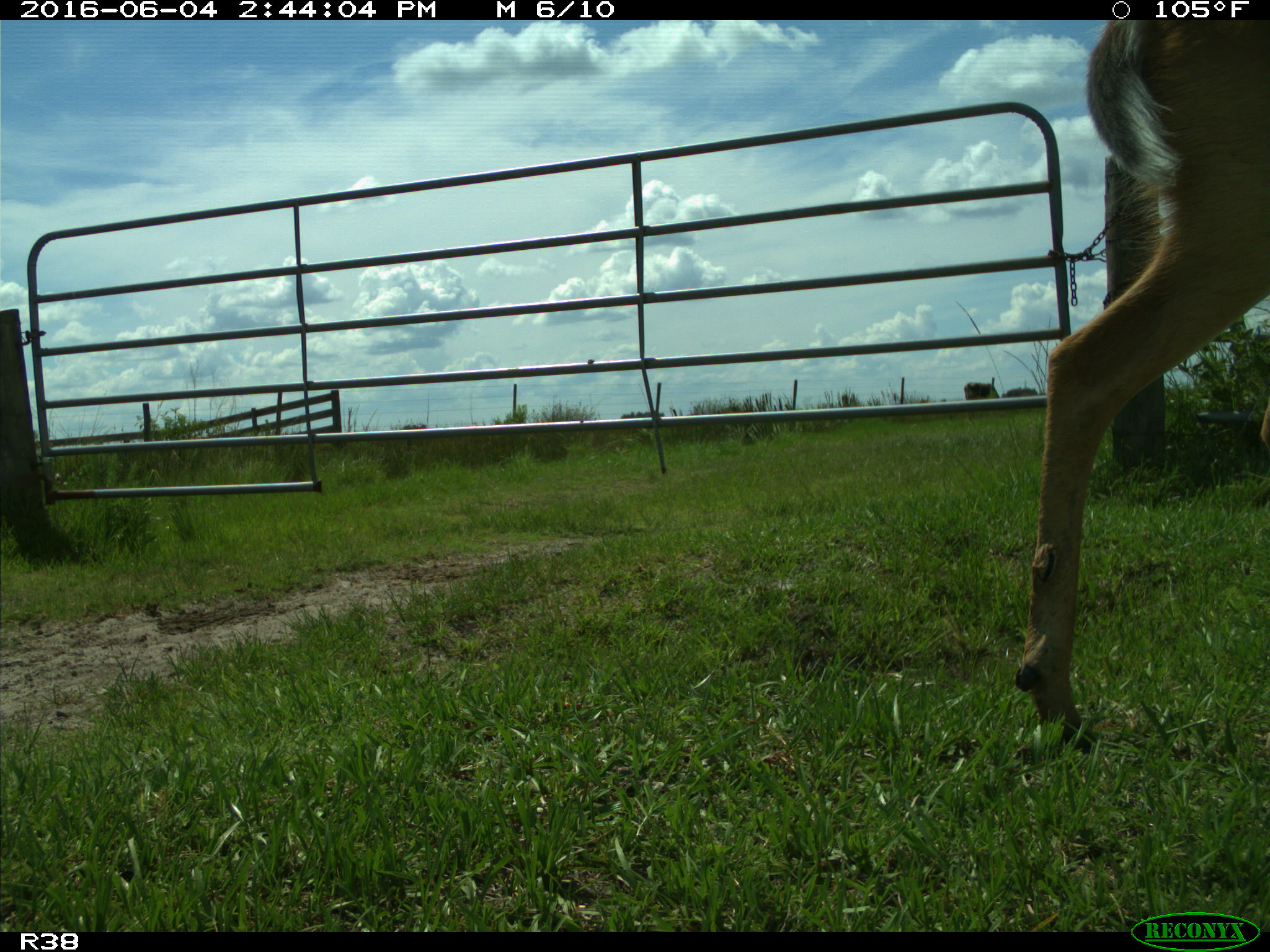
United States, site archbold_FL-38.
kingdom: Animalia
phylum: Chordata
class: Mammalia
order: Artiodactyla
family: Cervidae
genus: Odocoileus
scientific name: Odocoileus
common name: deer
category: unidentified deer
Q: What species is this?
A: Unidentified deer (deer) (Odocoileus).